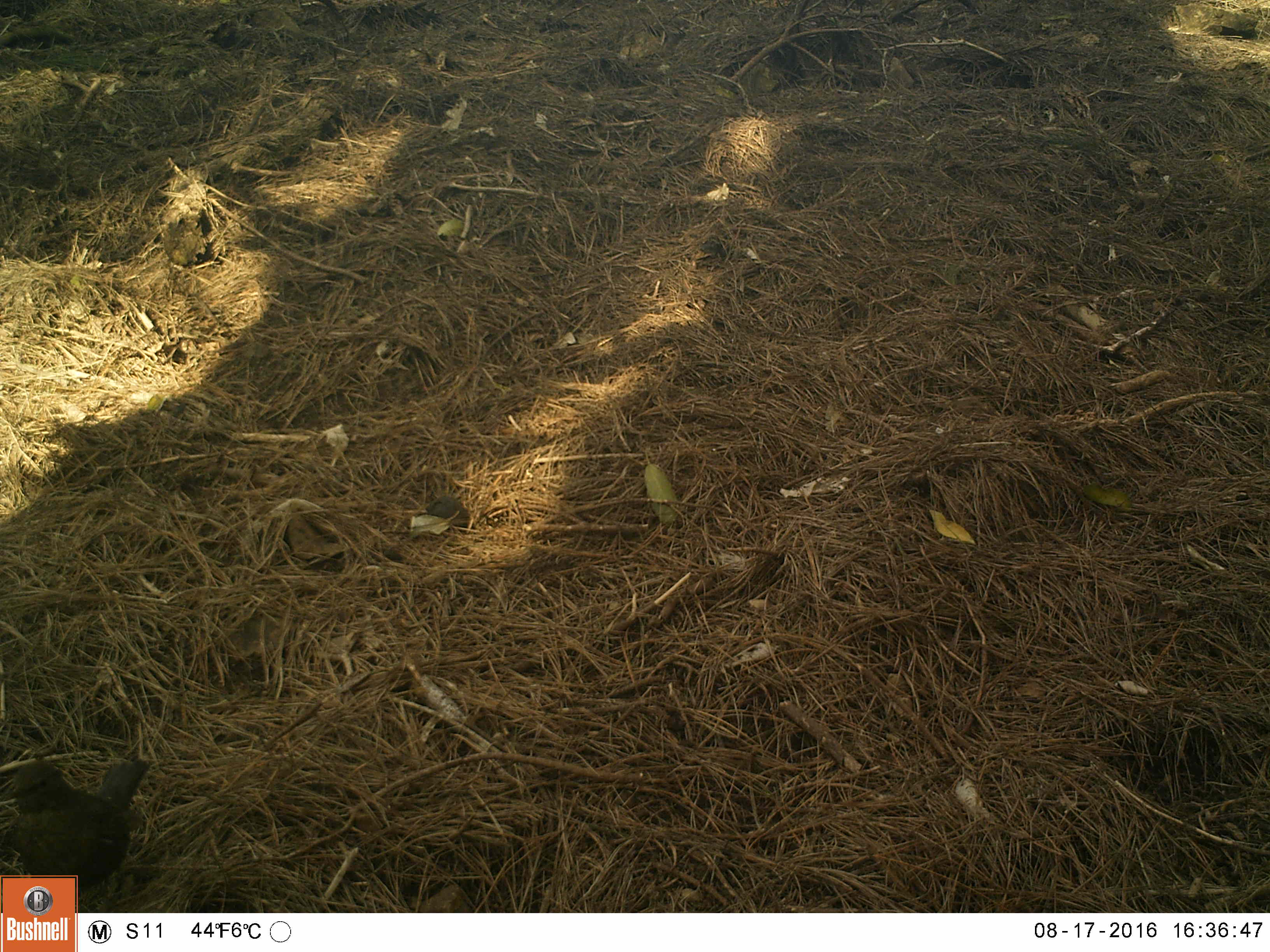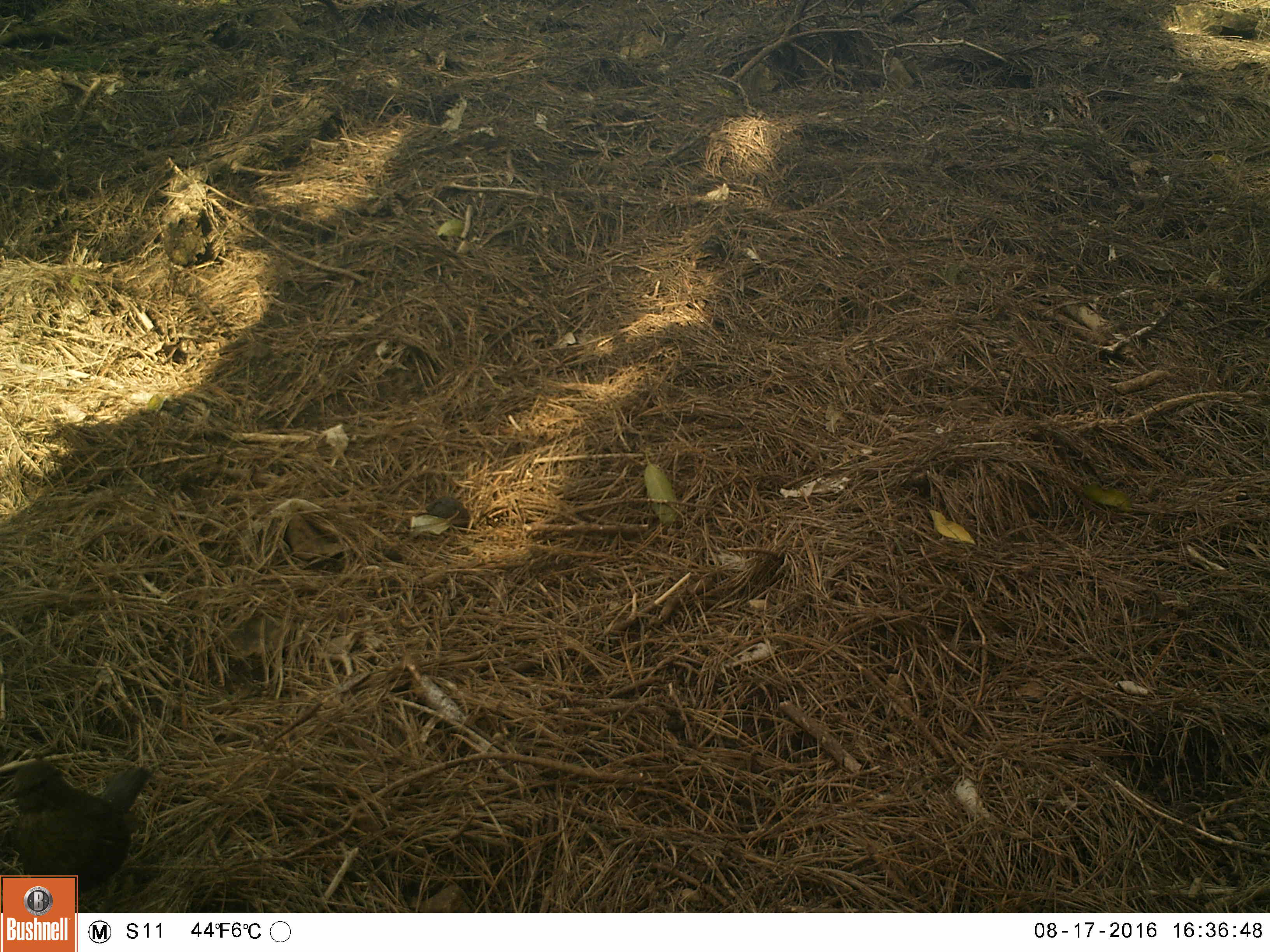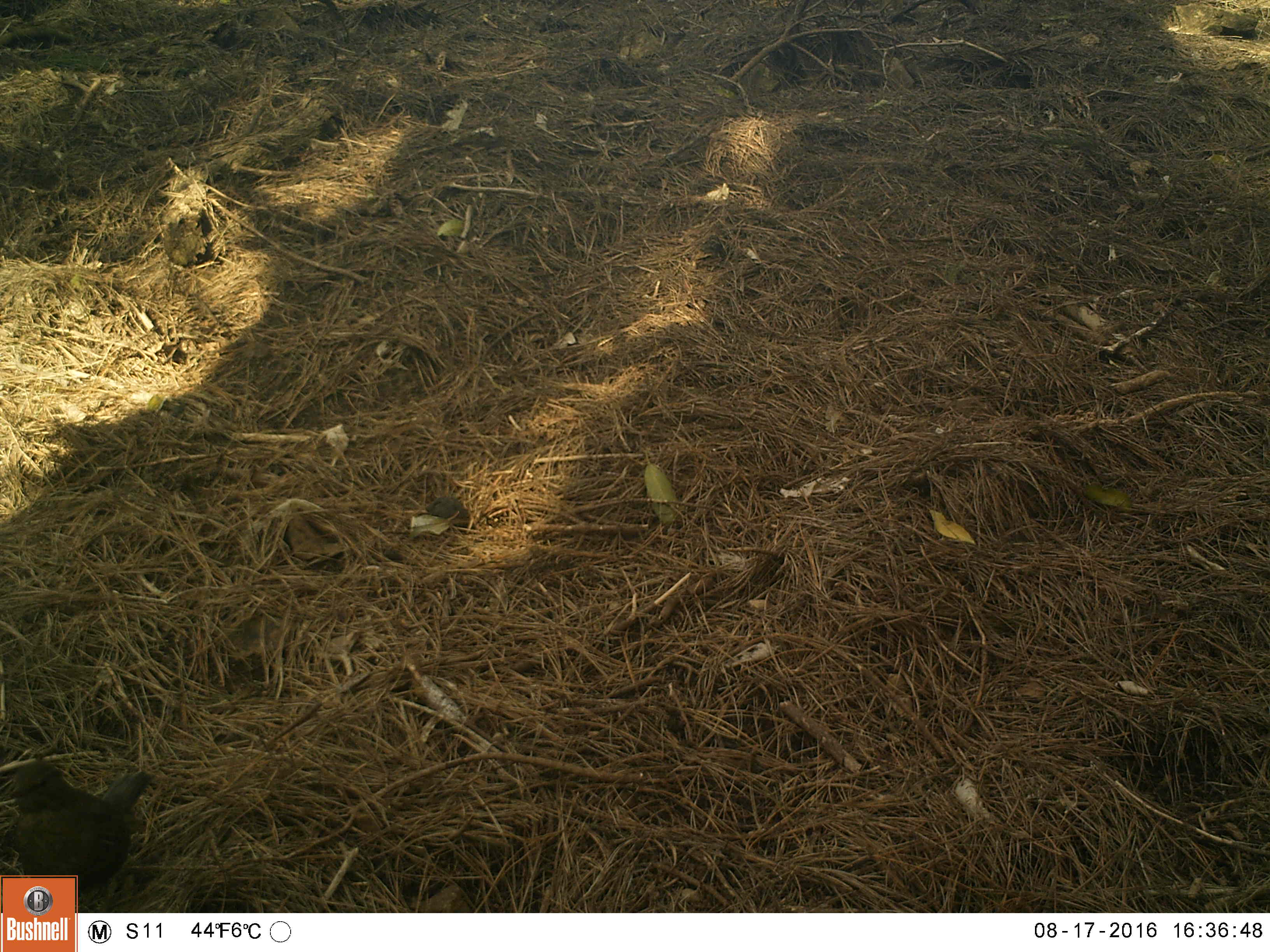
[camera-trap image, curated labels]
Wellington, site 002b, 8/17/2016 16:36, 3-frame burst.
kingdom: Animalia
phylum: Chordata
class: Aves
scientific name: Aves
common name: bird